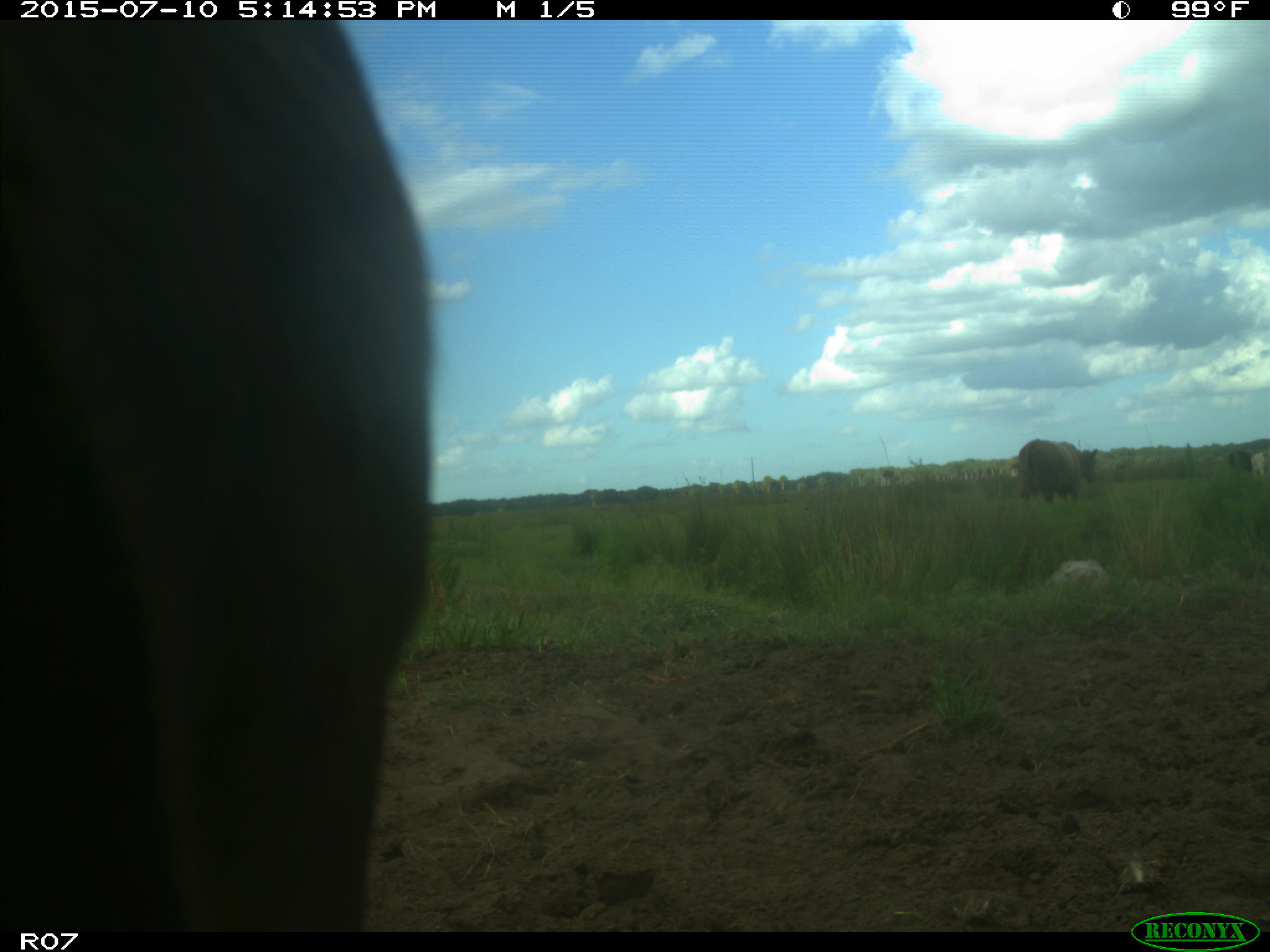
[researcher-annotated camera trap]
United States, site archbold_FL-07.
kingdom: Animalia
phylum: Chordata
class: Mammalia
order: Artiodactyla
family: Bovidae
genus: Bos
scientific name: Bos taurus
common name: domestic cow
Bos taurus (domestic cow).